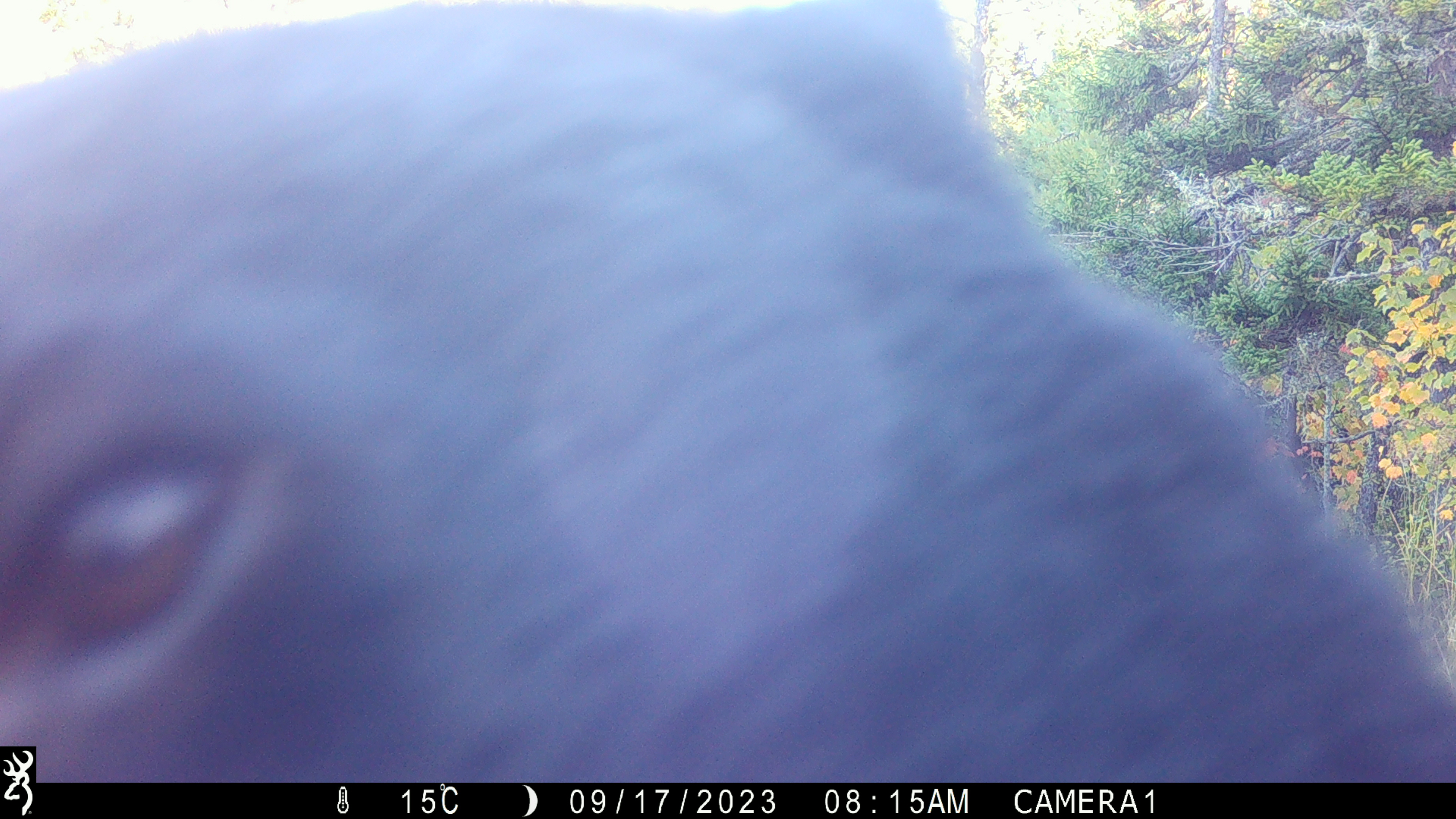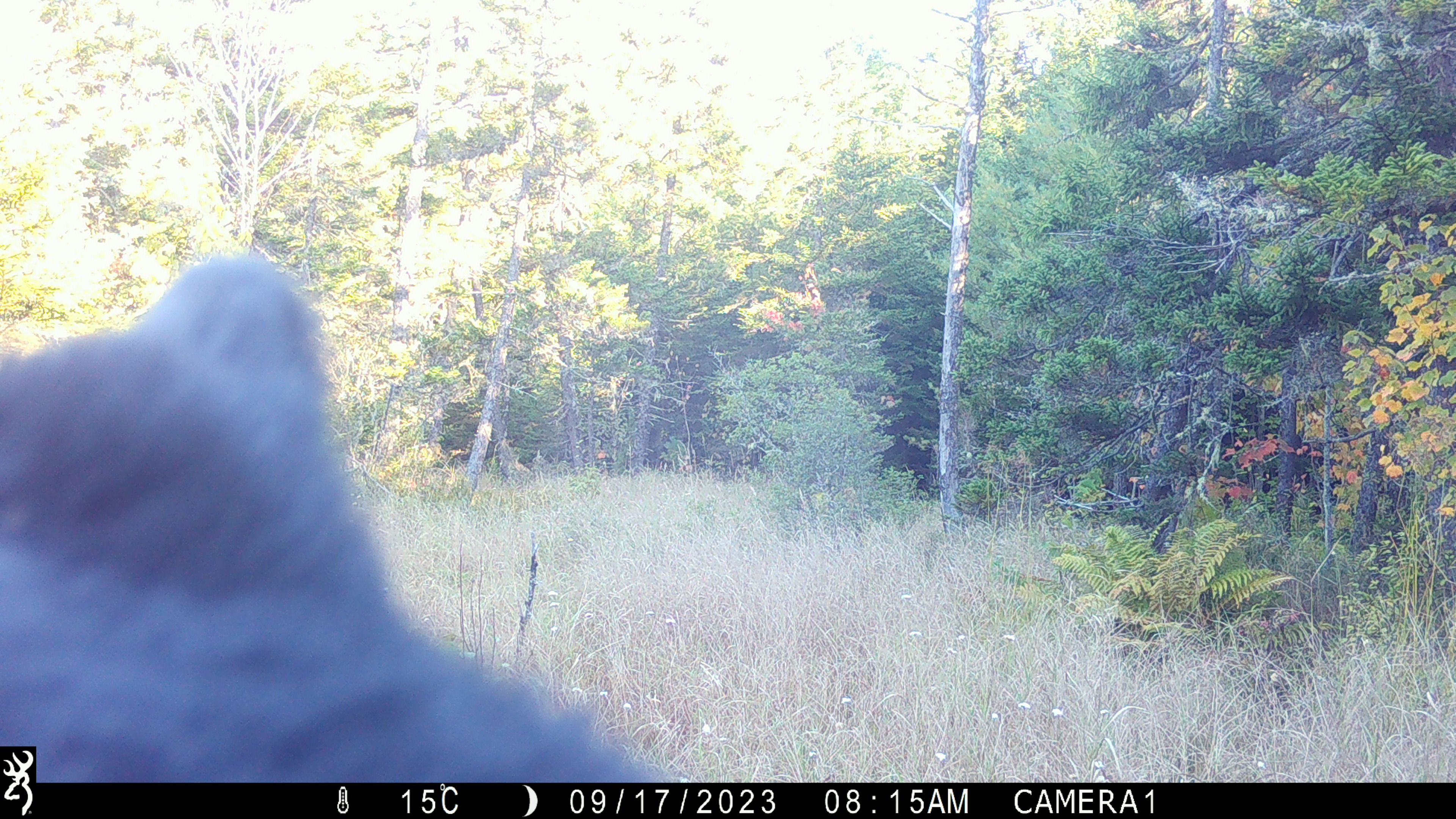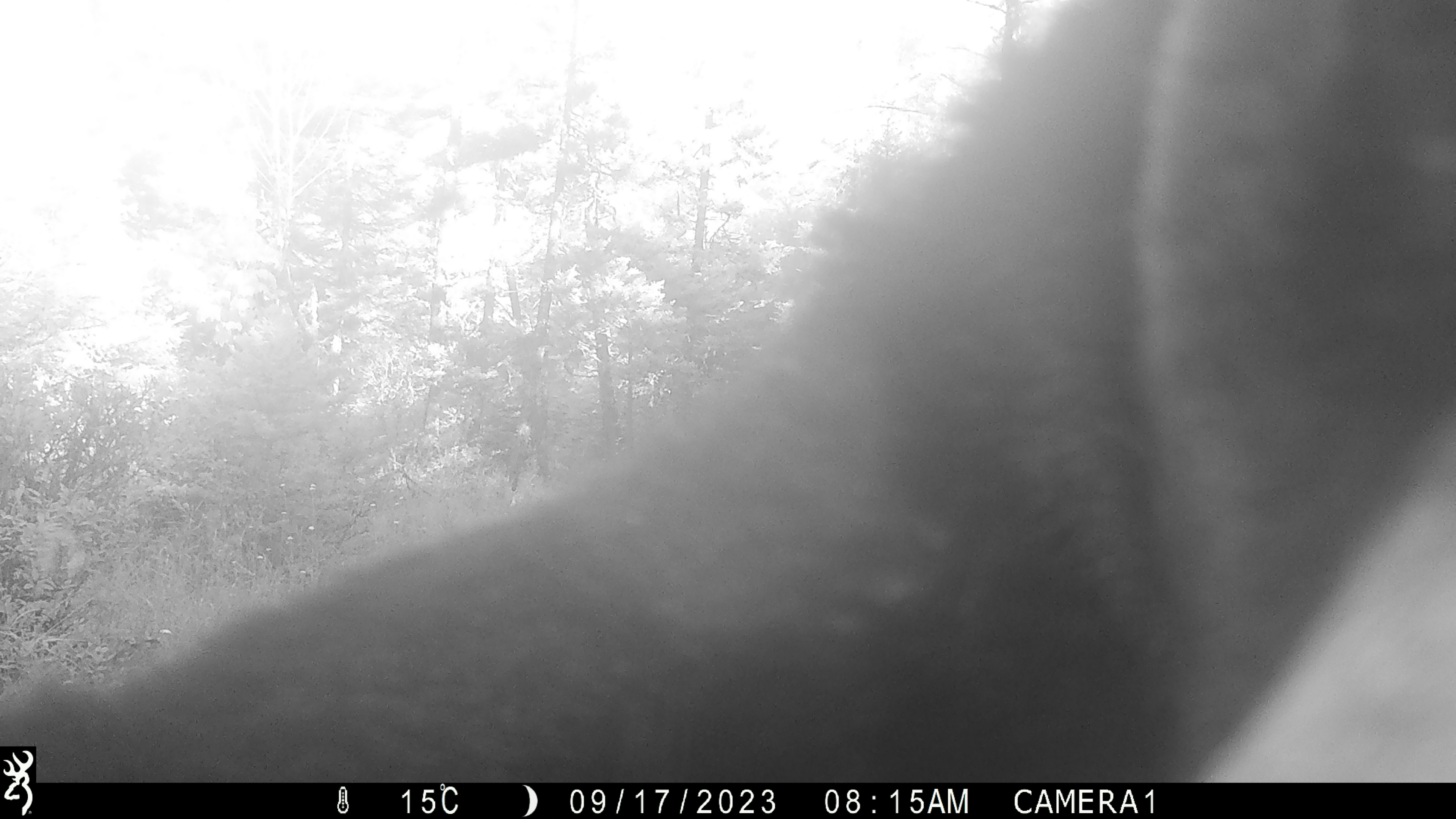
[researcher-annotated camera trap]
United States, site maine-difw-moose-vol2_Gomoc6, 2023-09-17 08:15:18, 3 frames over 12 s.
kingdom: Animalia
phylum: Chordata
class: Mammalia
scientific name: Mammalia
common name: mammal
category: mammal sp.